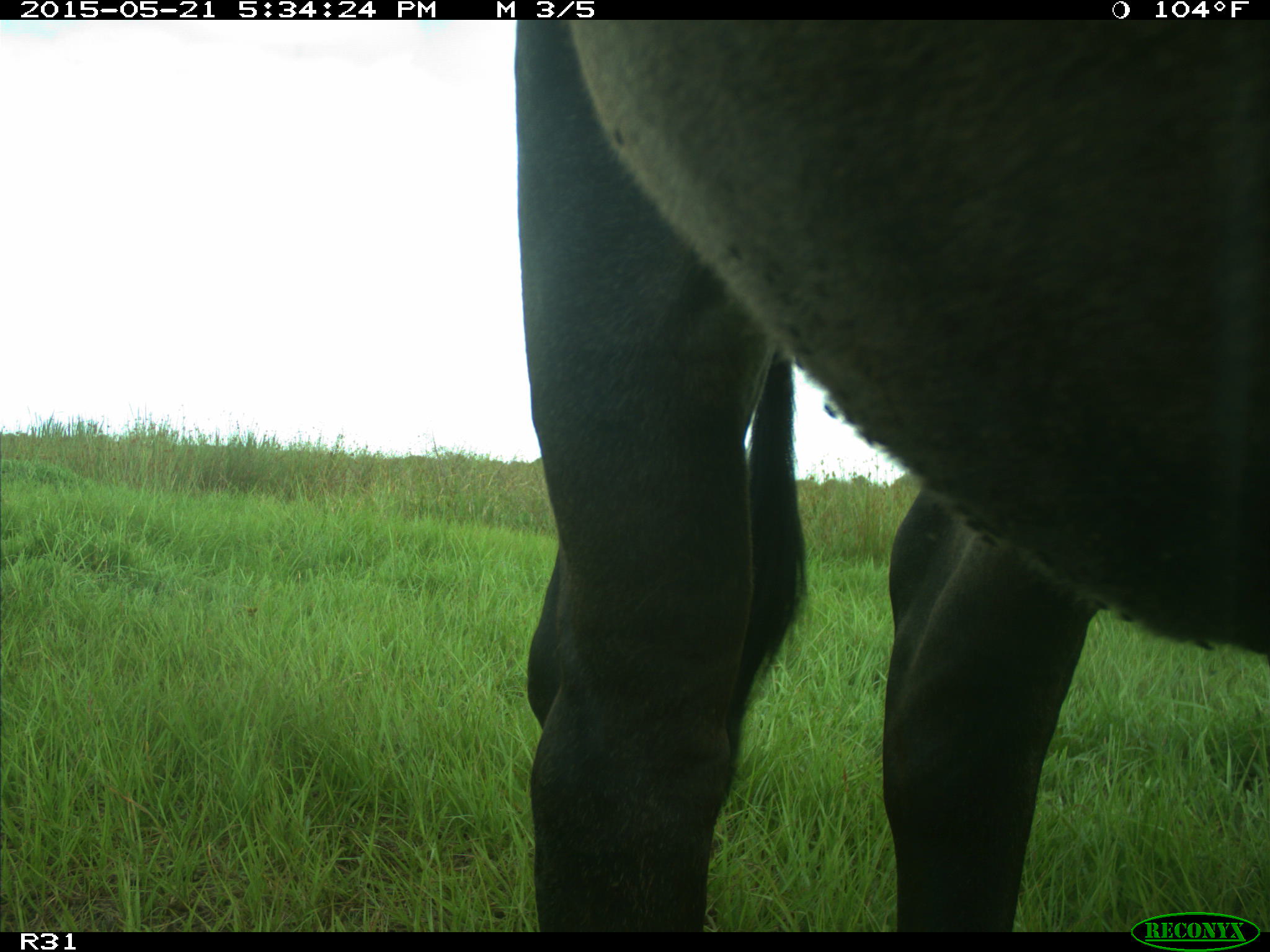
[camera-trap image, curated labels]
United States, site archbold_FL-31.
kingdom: Animalia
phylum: Chordata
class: Mammalia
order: Artiodactyla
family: Bovidae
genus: Bos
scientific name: Bos taurus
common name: domestic cow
Bos taurus (domestic cow).